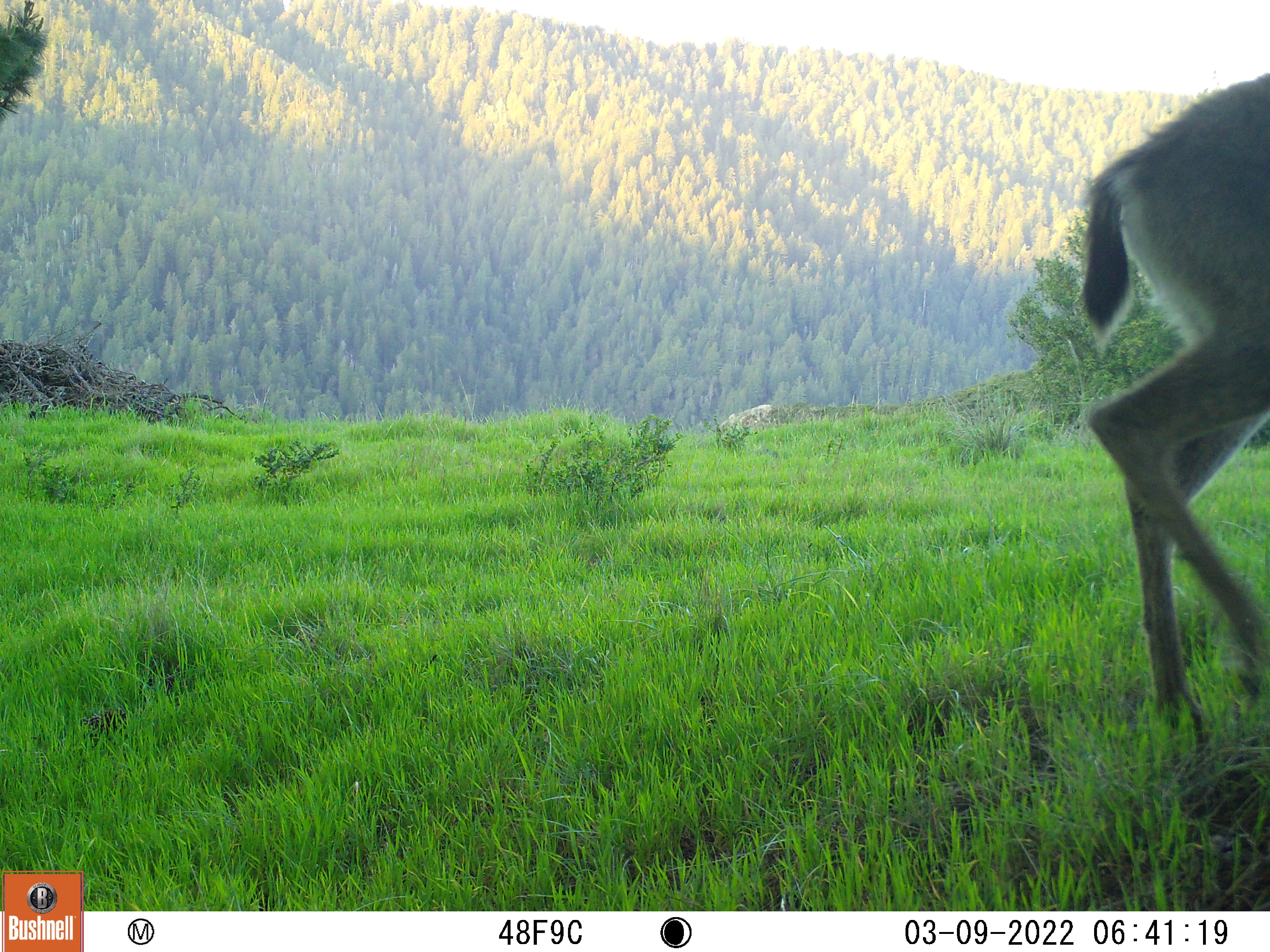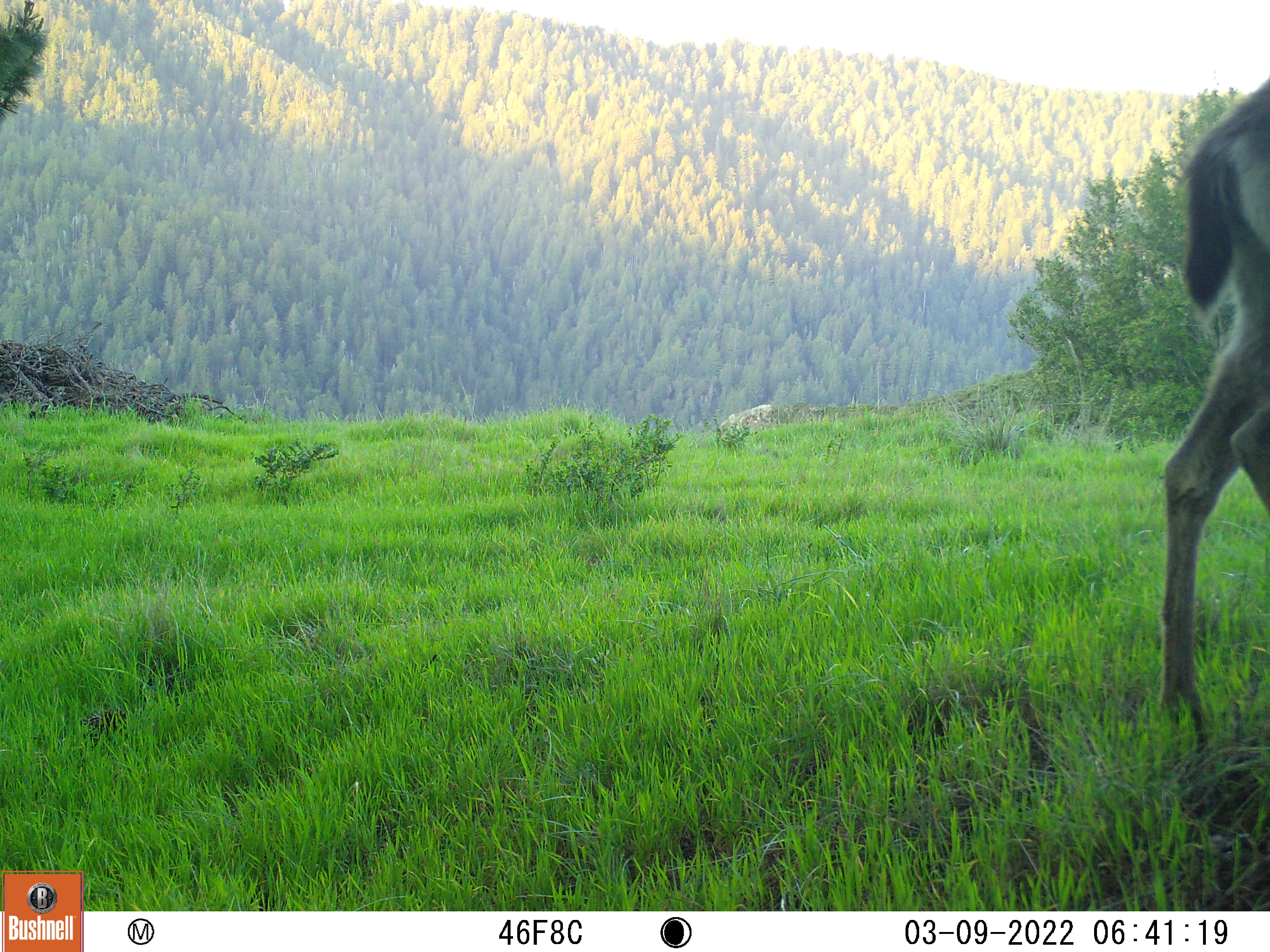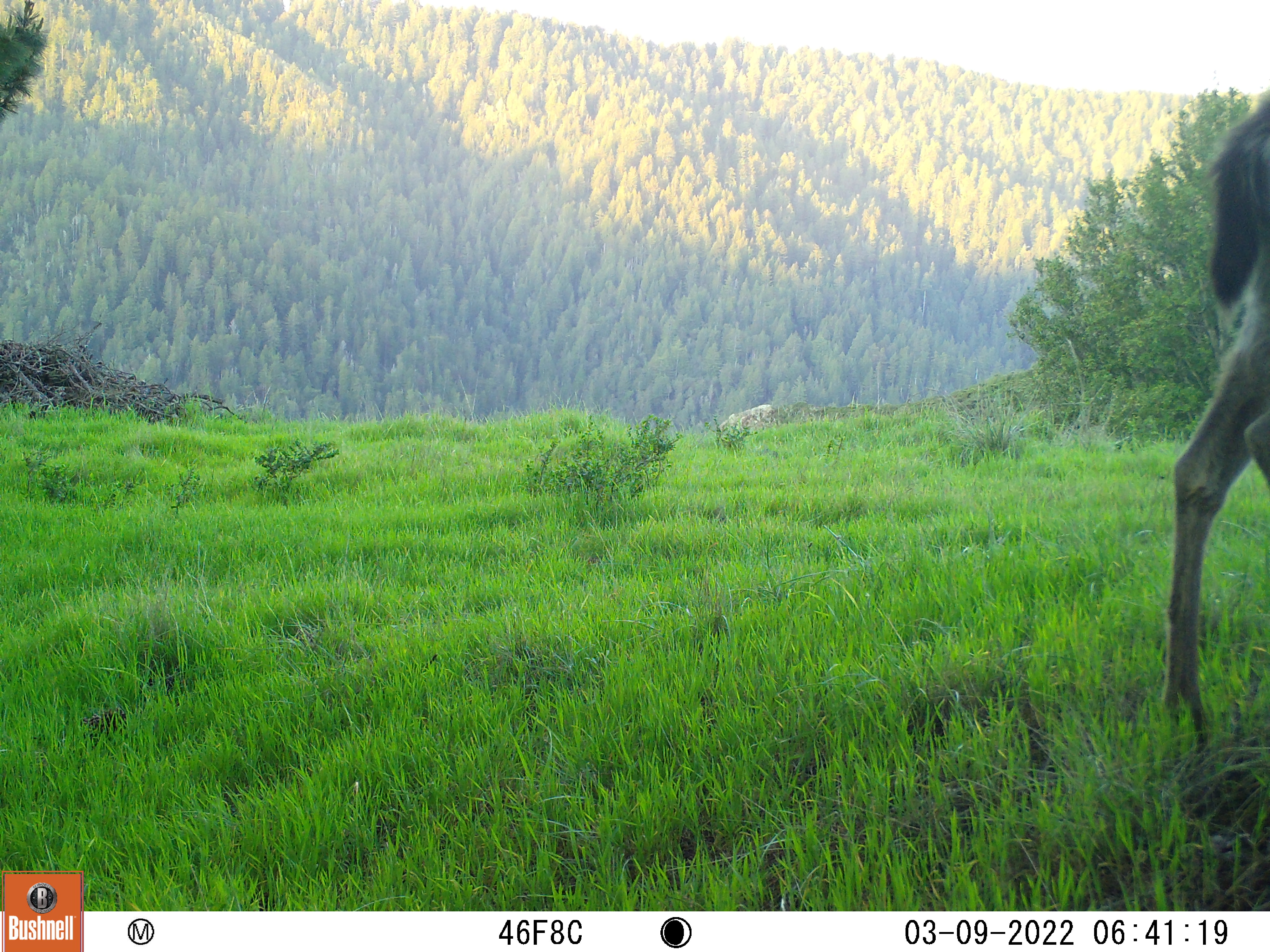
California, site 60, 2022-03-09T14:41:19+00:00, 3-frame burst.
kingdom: Animalia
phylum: Chordata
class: Mammalia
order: Artiodactyla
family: Cervidae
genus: Odocoileus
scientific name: Odocoileus hemionus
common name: mule deer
Mule deer (Odocoileus hemionus).